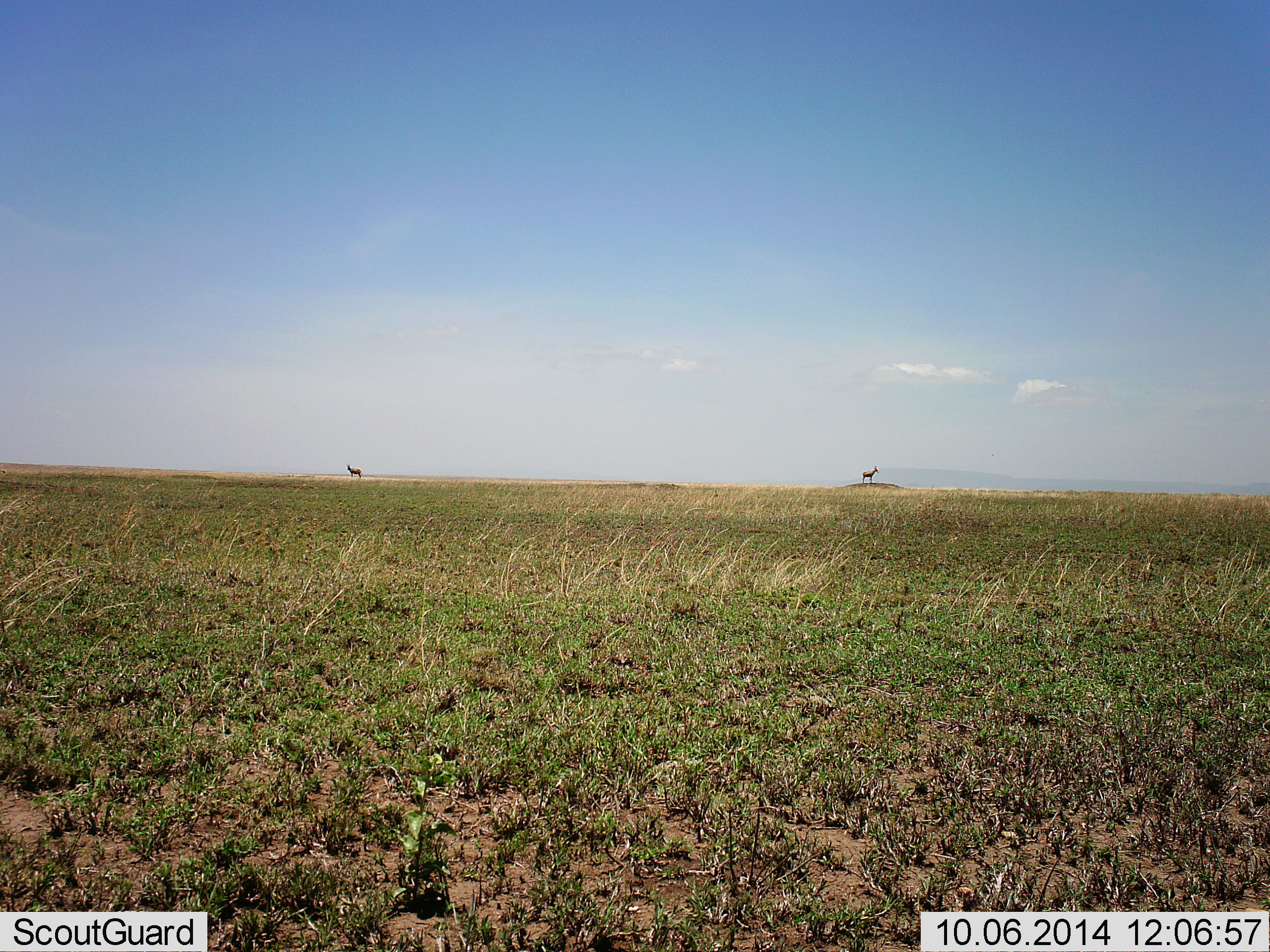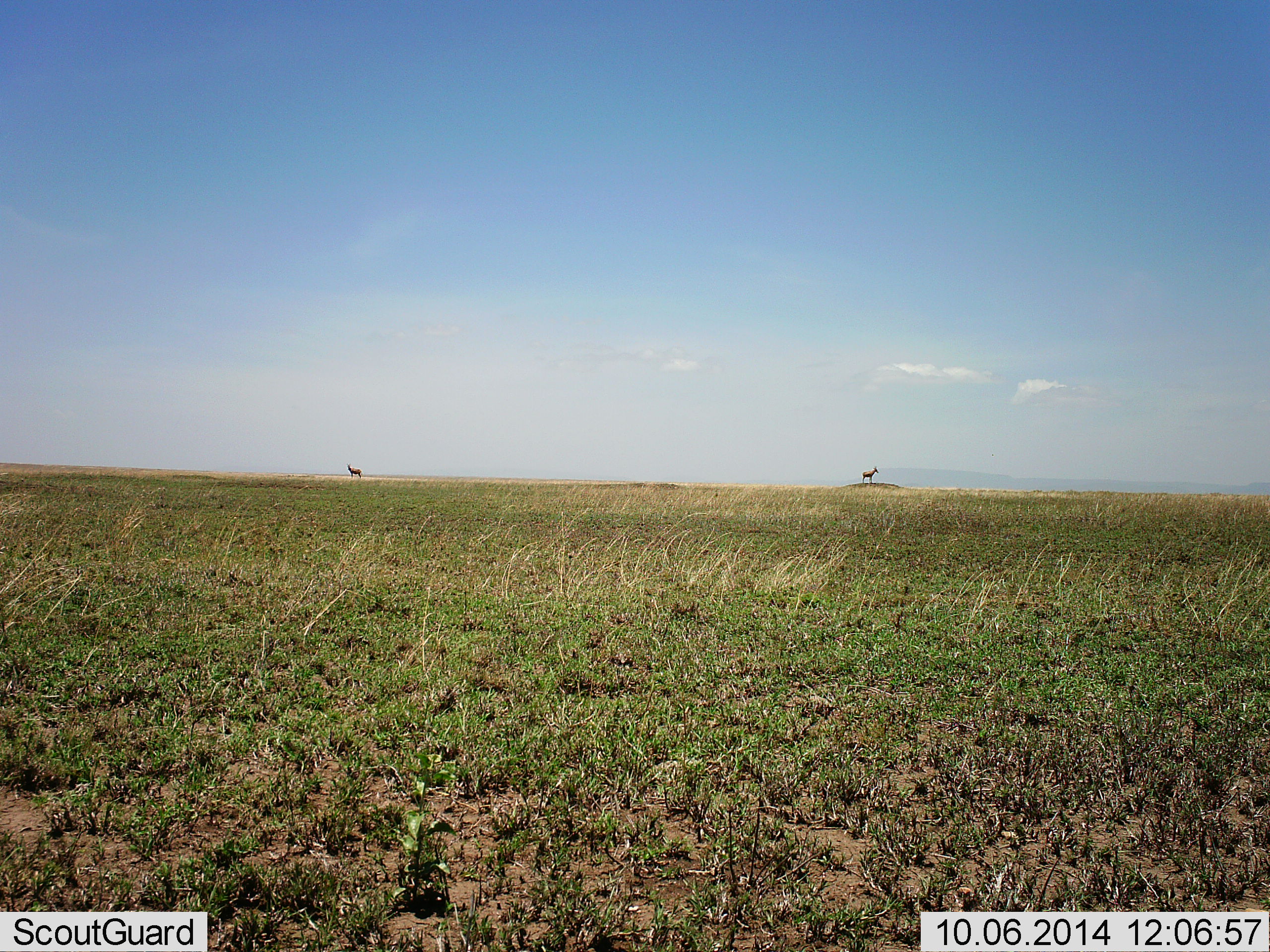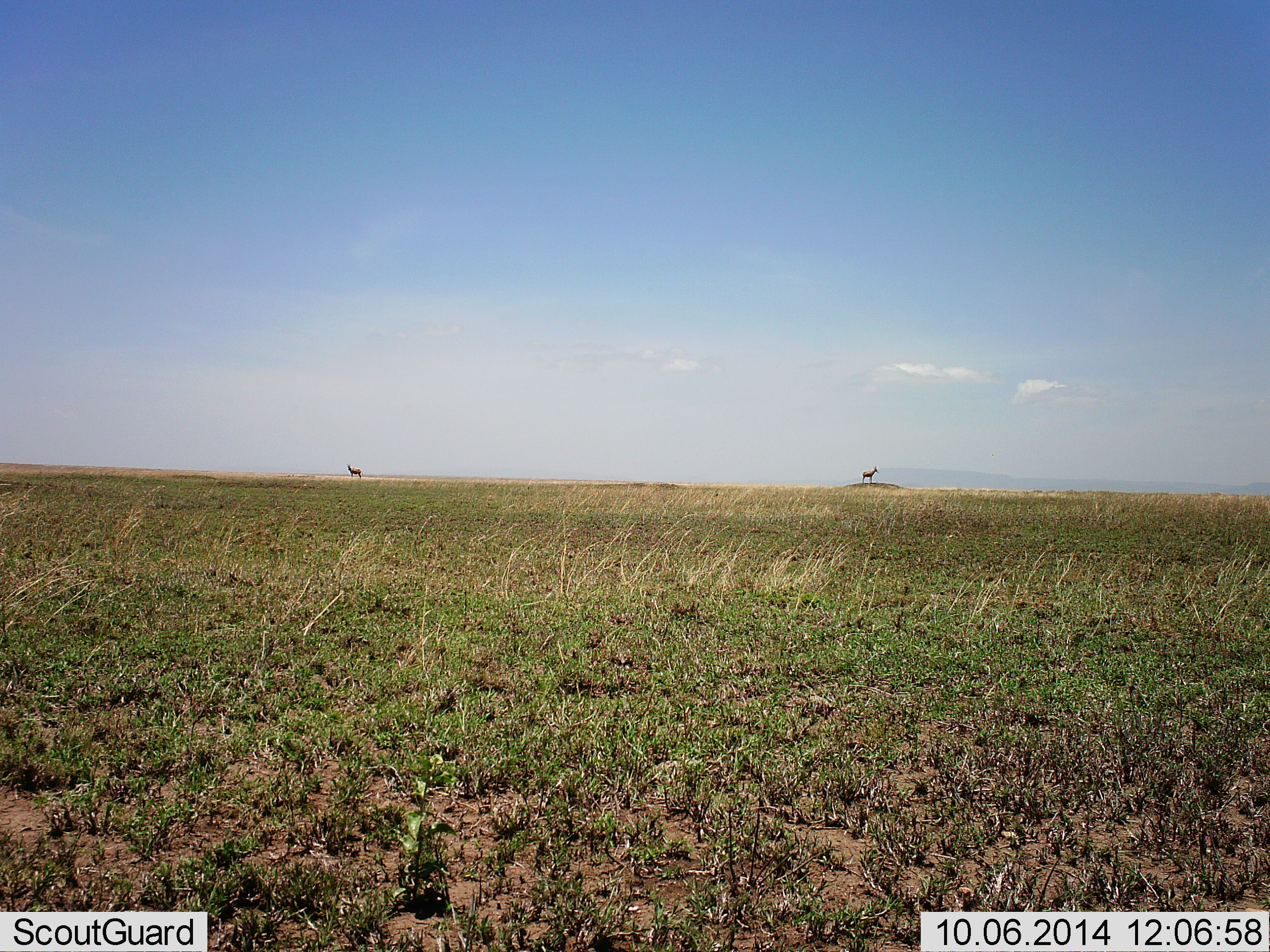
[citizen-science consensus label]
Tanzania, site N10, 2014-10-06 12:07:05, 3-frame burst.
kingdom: Animalia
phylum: Chordata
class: Mammalia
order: Artiodactyla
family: Bovidae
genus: Eudorcas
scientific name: Eudorcas thomsonii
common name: thomson's gazelle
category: gazellethomsons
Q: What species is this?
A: Gazellethomsons (thomson's gazelle) (Eudorcas thomsonii).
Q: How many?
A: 2.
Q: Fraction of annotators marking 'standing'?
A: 100%.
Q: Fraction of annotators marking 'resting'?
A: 0%.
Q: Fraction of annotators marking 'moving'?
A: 0%.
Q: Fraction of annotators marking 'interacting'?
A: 0%.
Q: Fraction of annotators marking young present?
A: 0%.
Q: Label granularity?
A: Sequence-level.